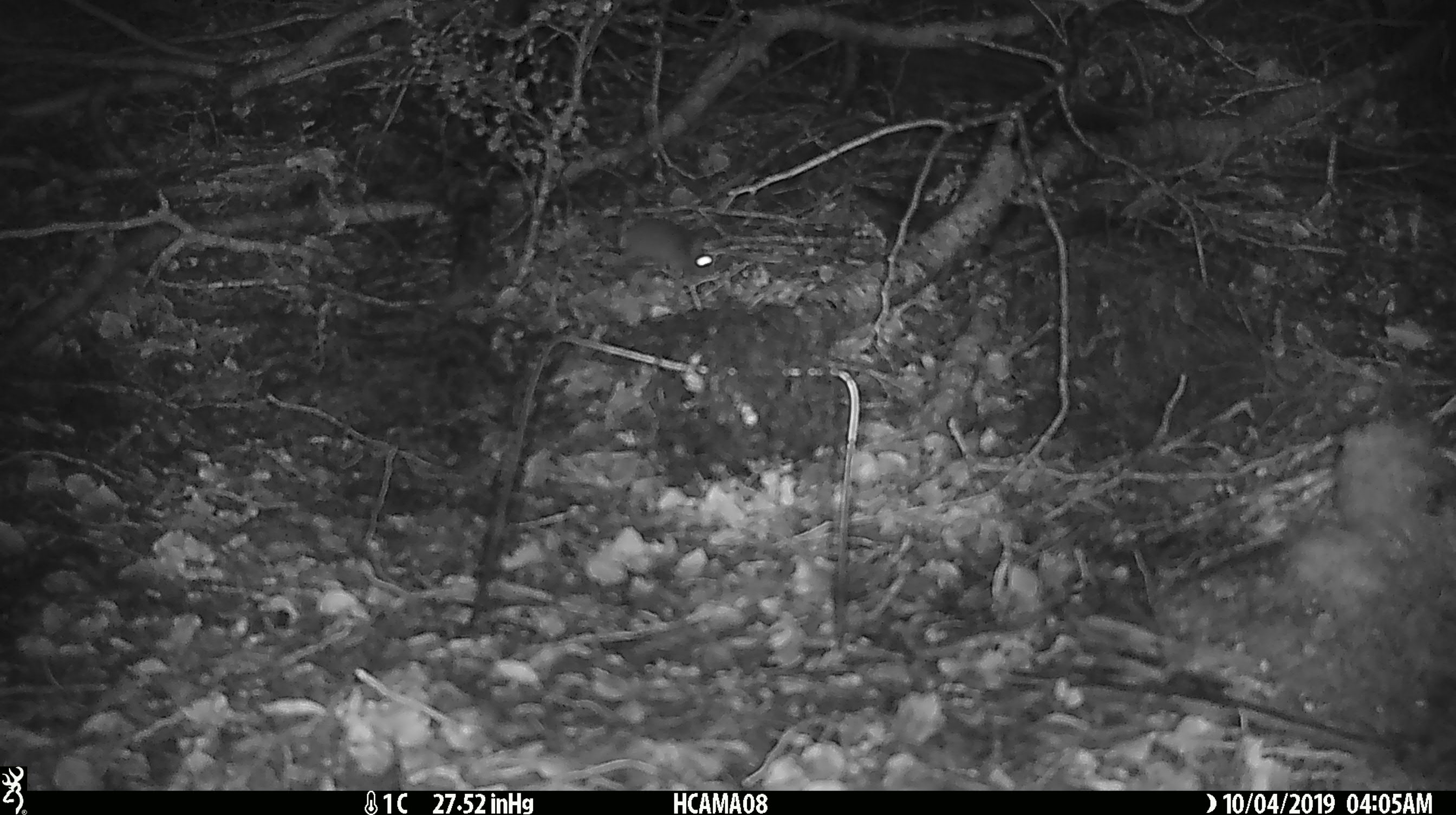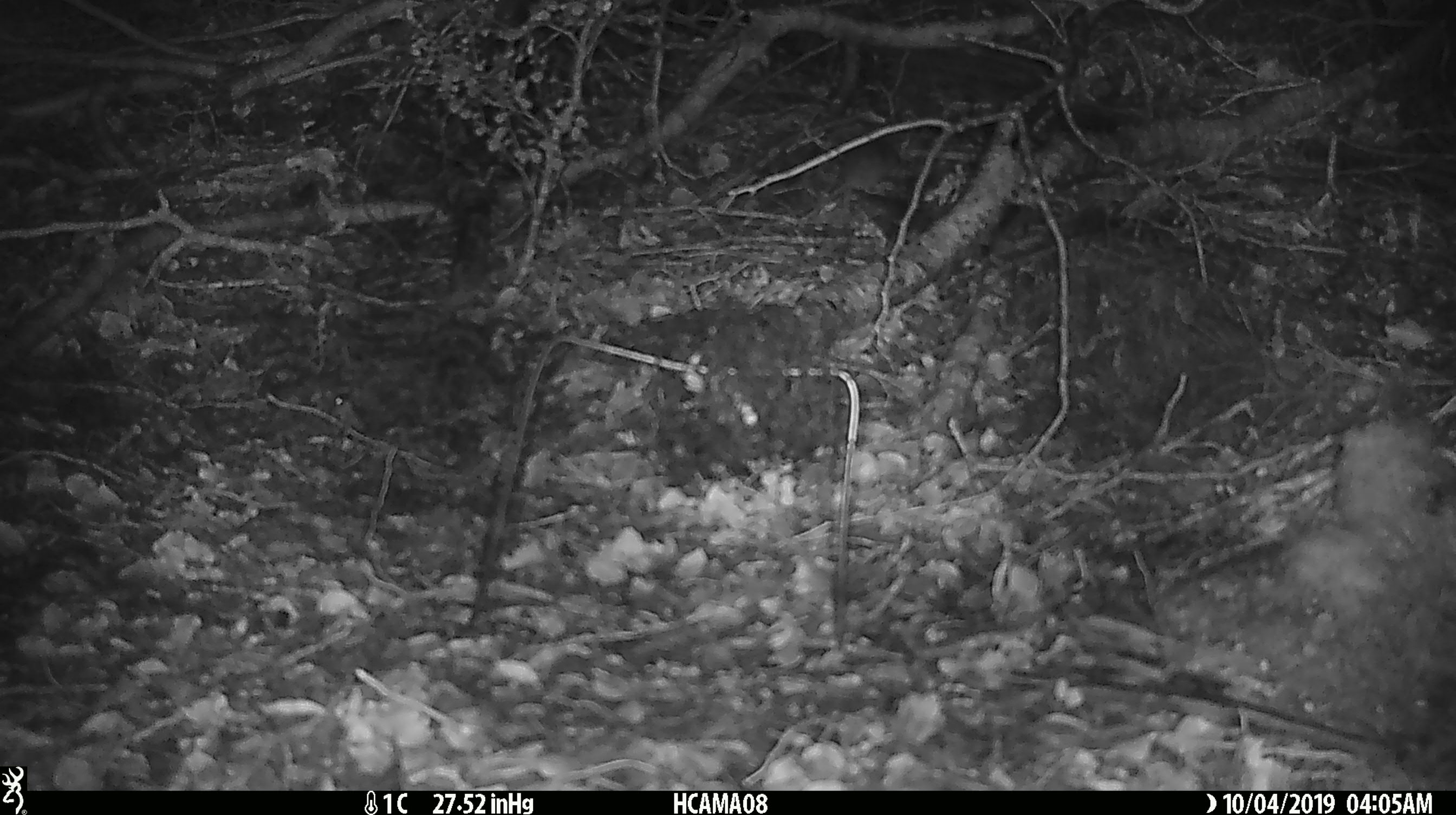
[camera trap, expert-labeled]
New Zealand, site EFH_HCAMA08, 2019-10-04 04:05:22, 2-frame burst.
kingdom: Animalia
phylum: Chordata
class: Mammalia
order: Rodentia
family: Muridae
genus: Mus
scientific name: Mus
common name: mouse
Mouse (Mus).